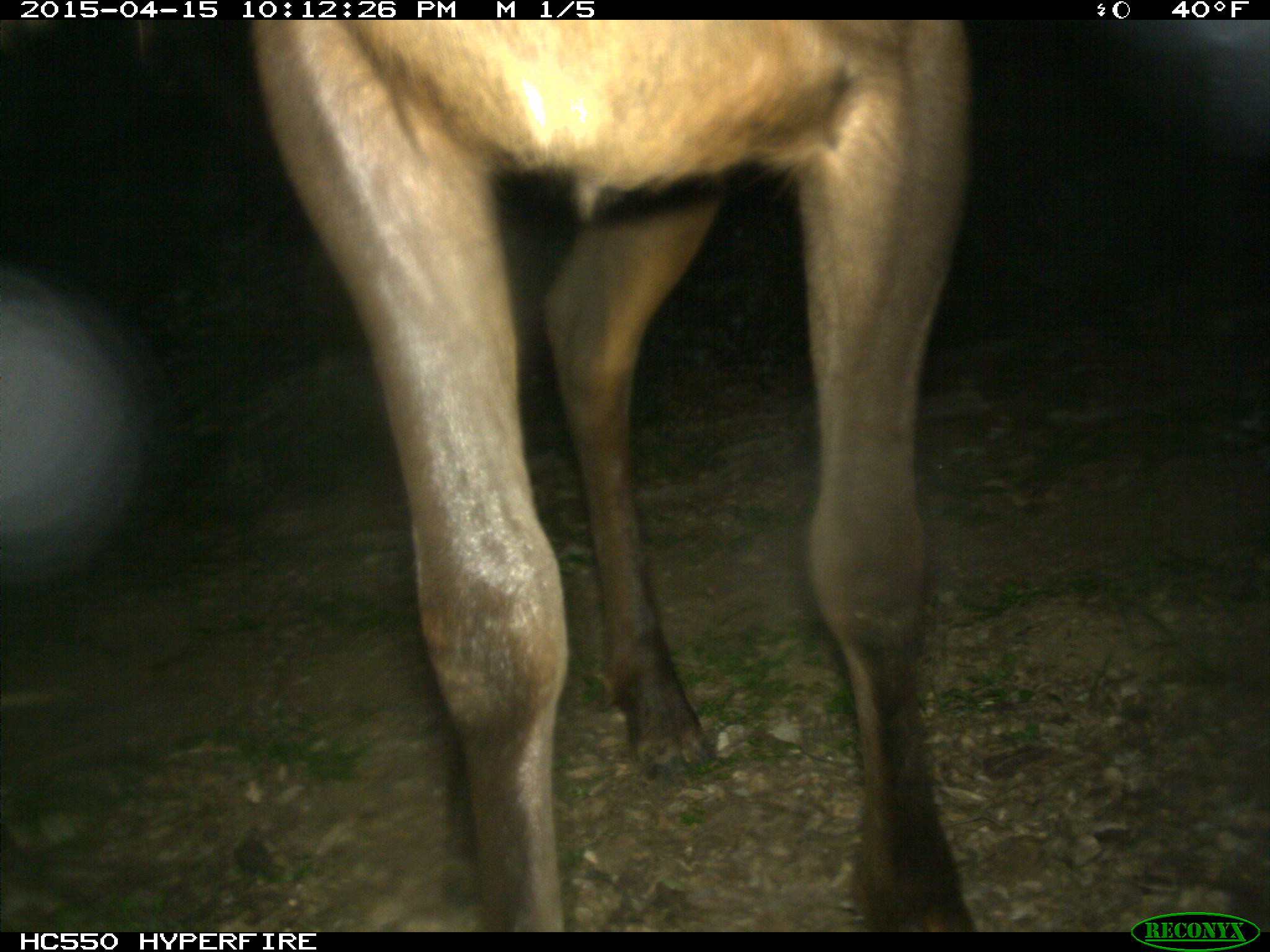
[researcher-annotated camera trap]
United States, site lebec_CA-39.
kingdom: Animalia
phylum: Chordata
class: Mammalia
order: Artiodactyla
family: Cervidae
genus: Cervus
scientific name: Cervus canadensis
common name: elk